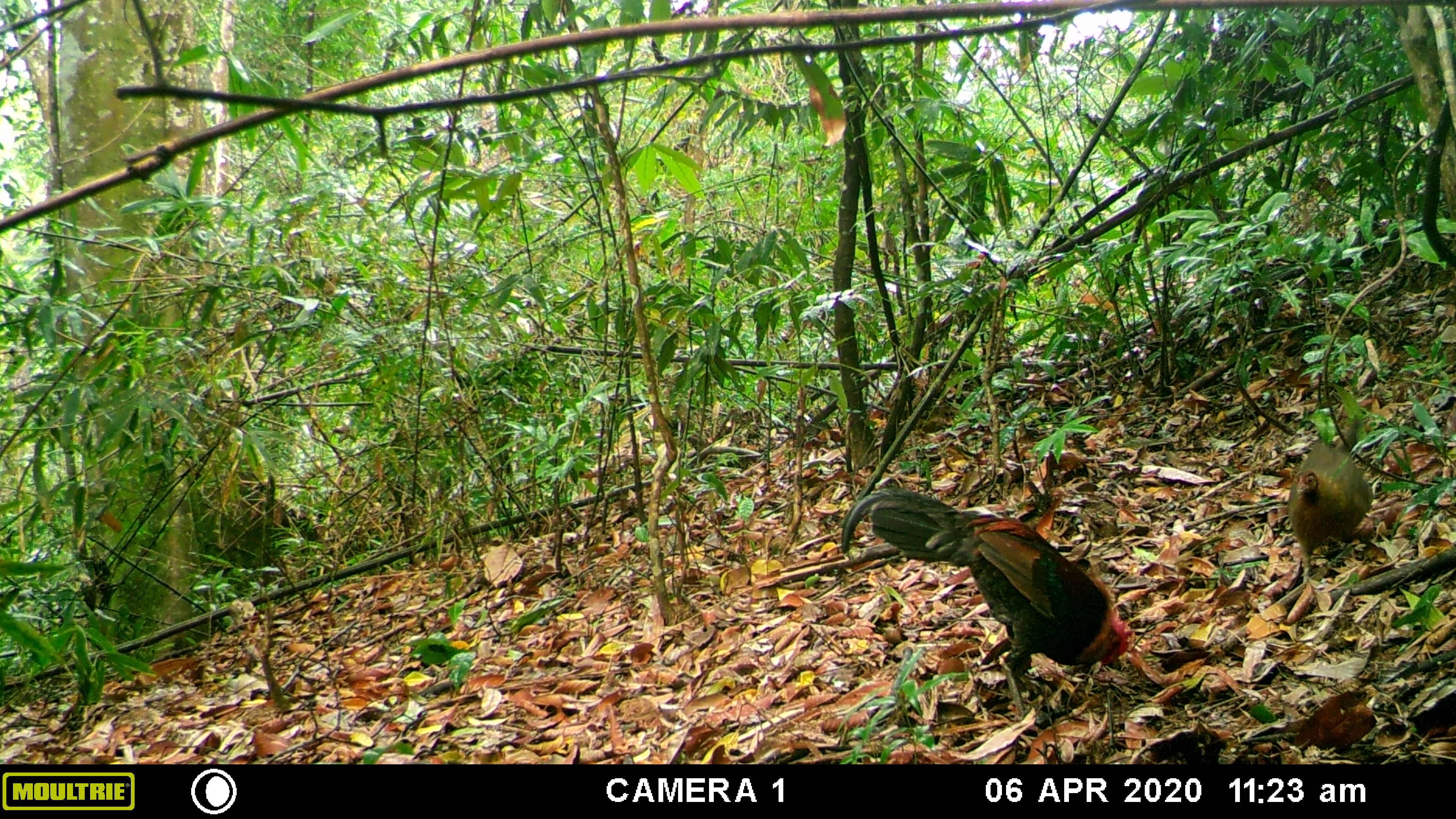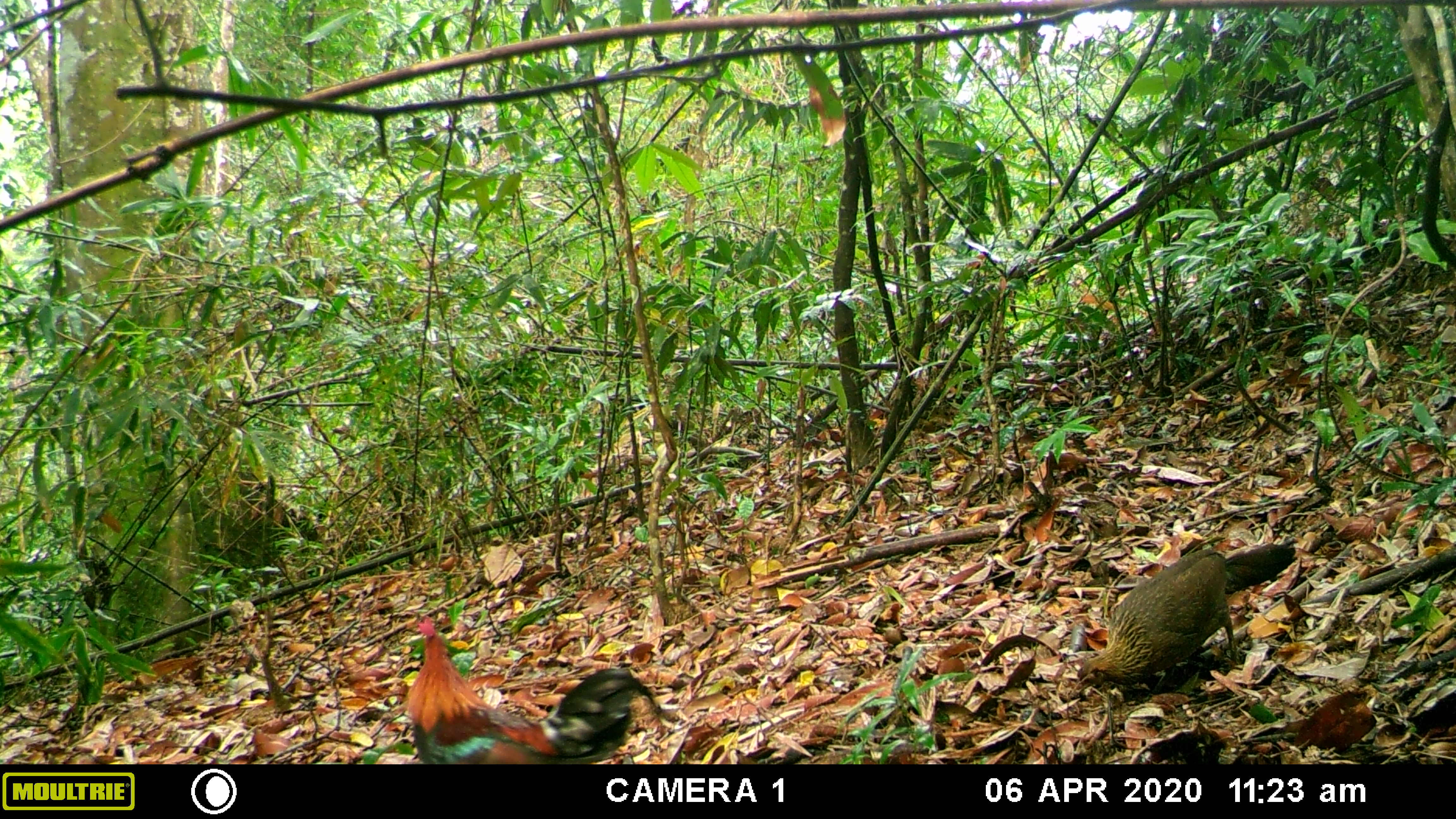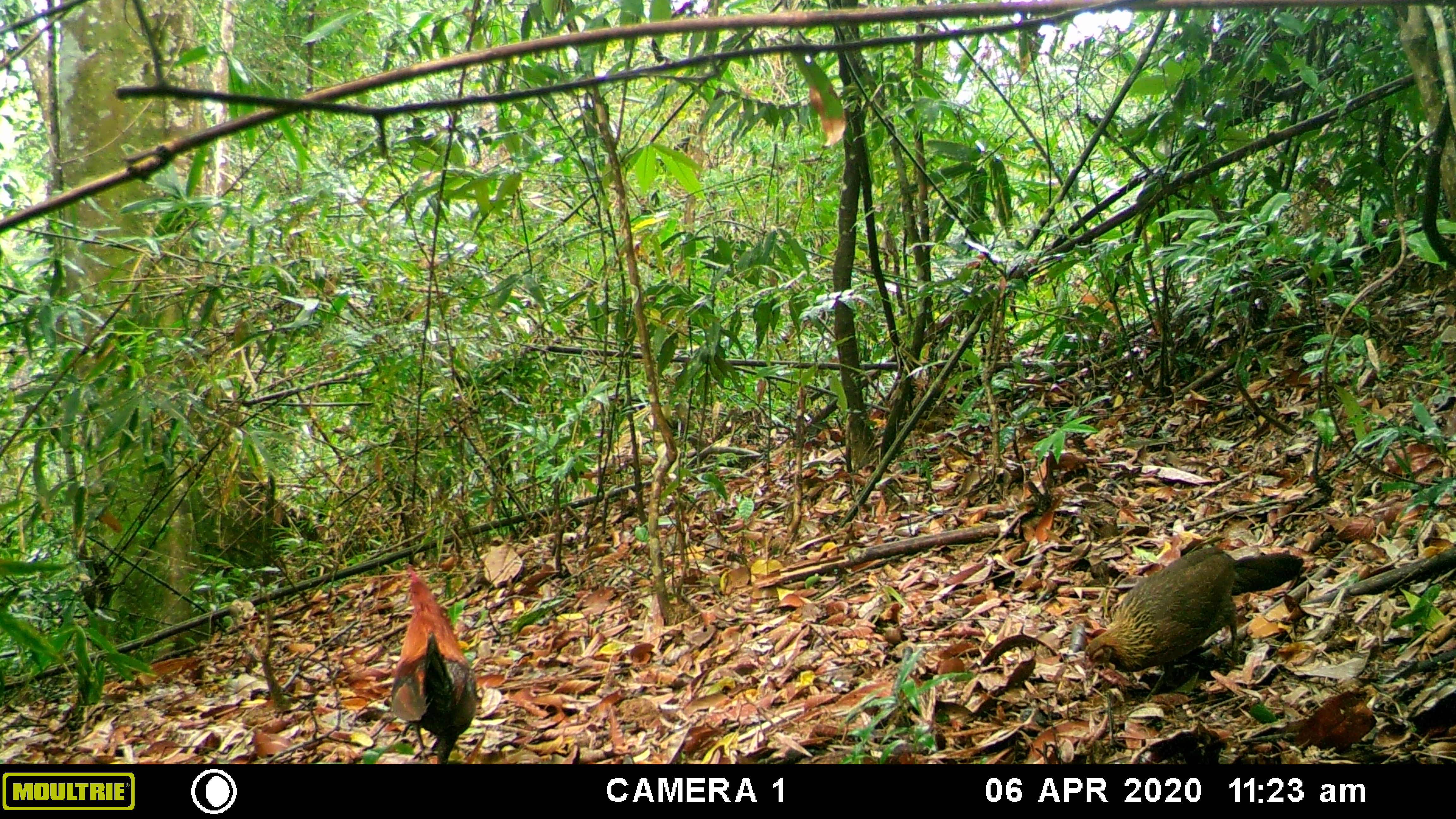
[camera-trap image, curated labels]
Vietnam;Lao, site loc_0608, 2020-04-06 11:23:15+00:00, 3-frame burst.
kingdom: Animalia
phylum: Chordata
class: Aves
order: Galliformes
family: Phasianidae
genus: Gallus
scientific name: Gallus gallus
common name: red junglefowl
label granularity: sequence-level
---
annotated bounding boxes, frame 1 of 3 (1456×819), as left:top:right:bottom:
red junglefowl: 840:484:1135:702; 1286:418:1371:583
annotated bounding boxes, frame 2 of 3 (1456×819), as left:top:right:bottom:
red junglefowl: 405:614:658:764; 1076:541:1298:695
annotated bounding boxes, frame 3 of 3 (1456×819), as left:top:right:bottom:
red junglefowl: 1087:546:1304:678; 390:564:477:764